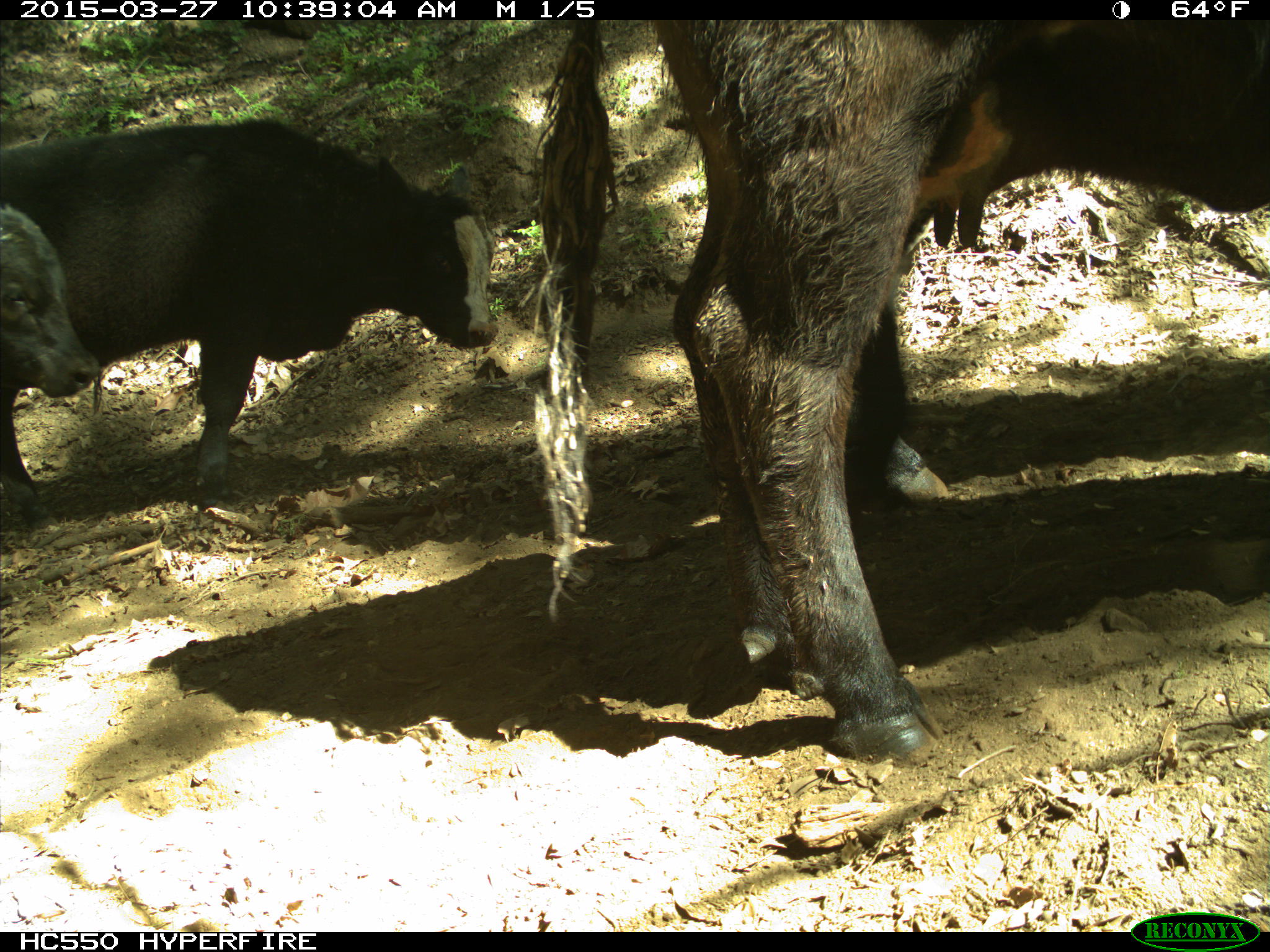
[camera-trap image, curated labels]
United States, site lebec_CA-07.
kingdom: Animalia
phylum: Chordata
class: Mammalia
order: Artiodactyla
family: Bovidae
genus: Bos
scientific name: Bos taurus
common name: domestic cow